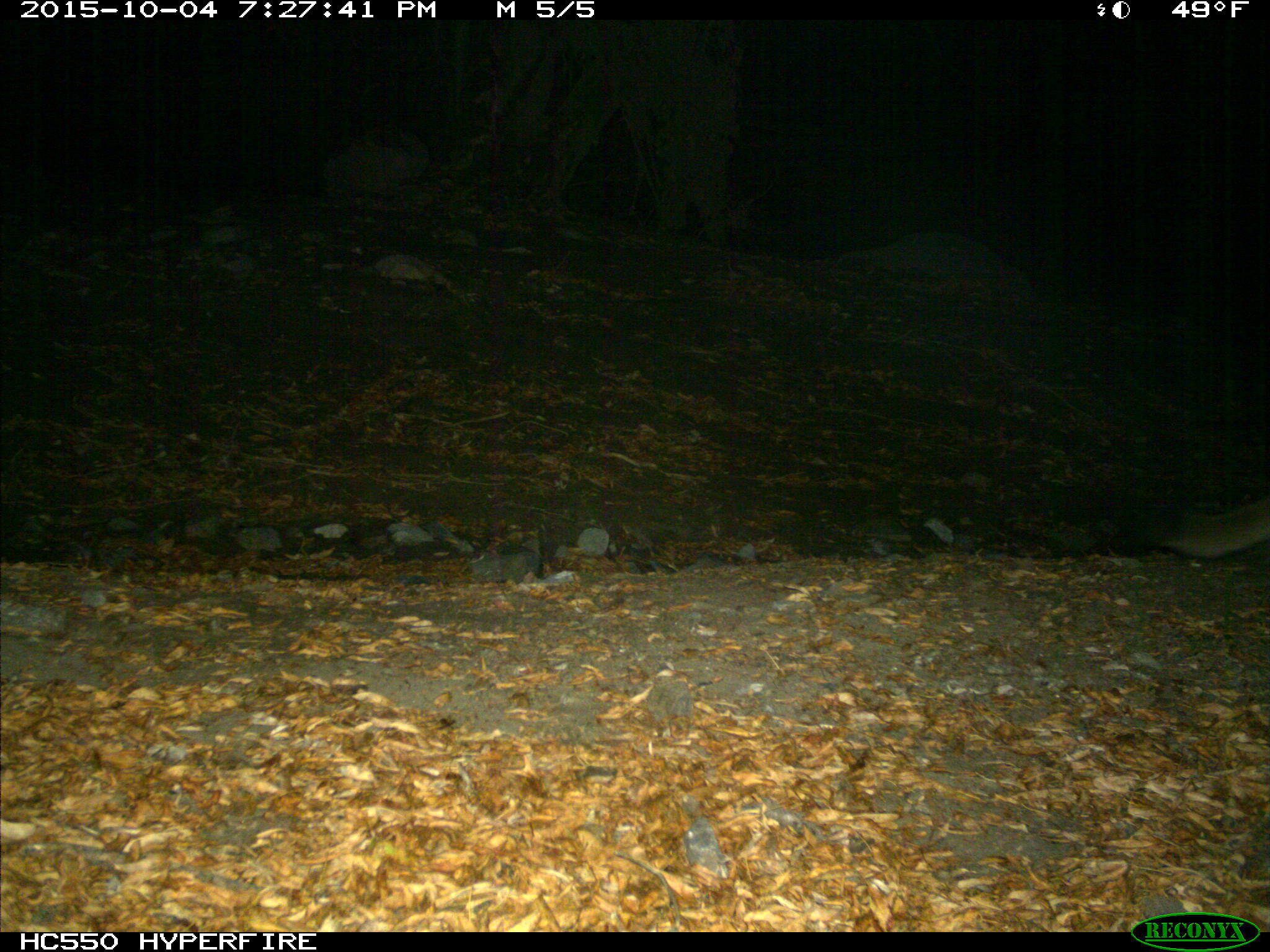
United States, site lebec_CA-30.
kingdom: Animalia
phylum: Chordata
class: Mammalia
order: Carnivora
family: Felidae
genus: Puma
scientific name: Puma concolor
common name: mountain lion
Puma concolor (mountain lion).